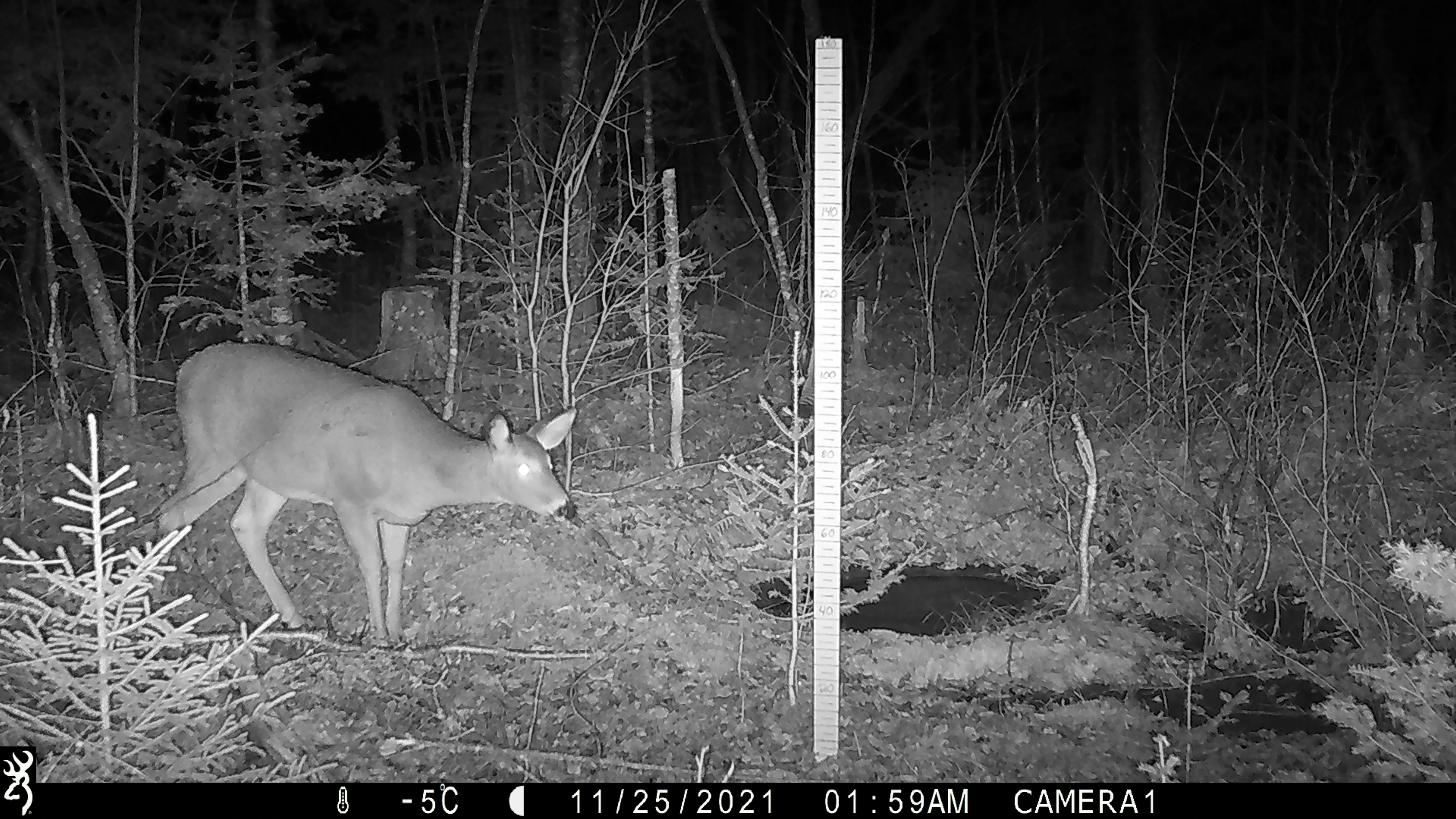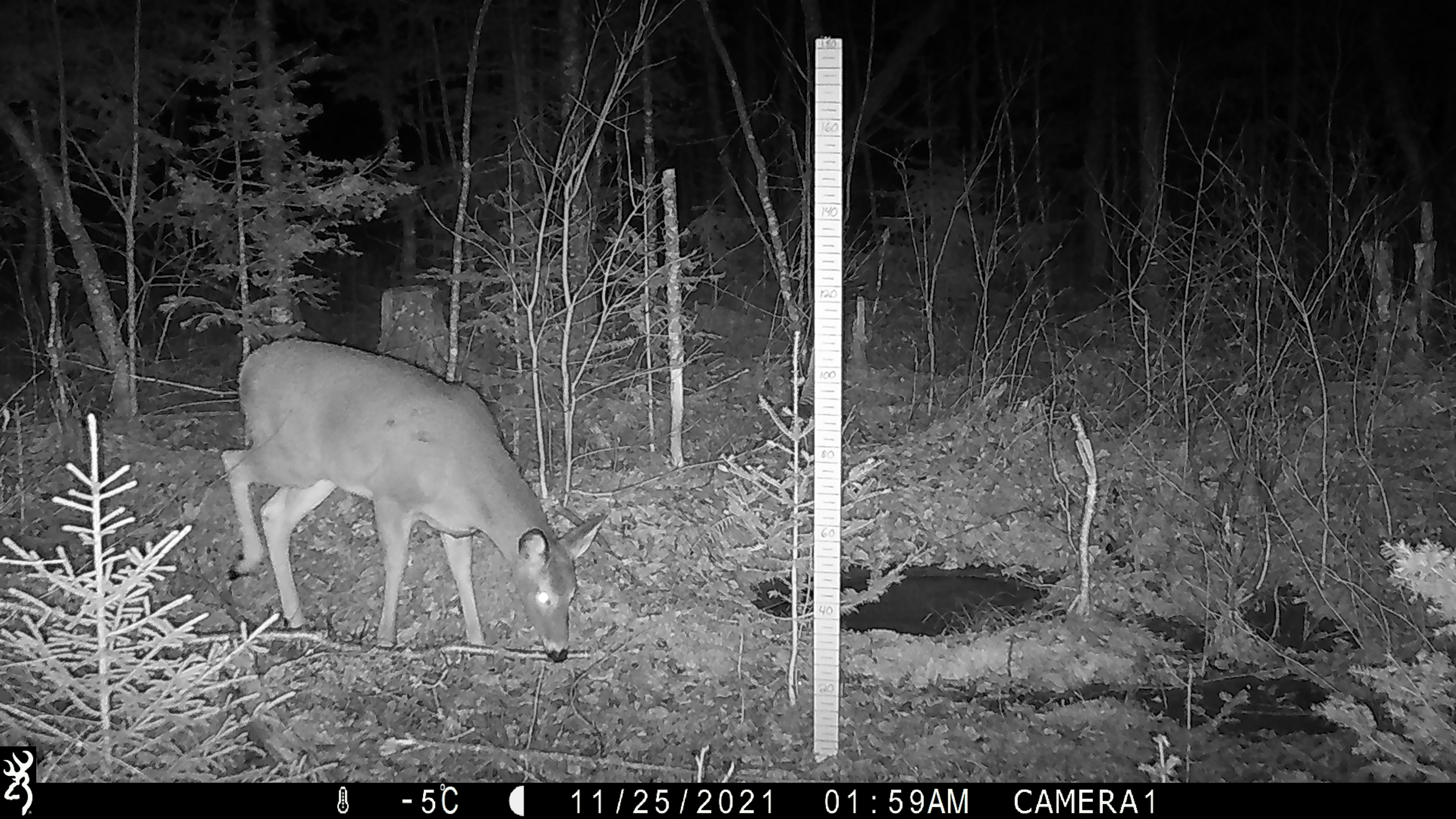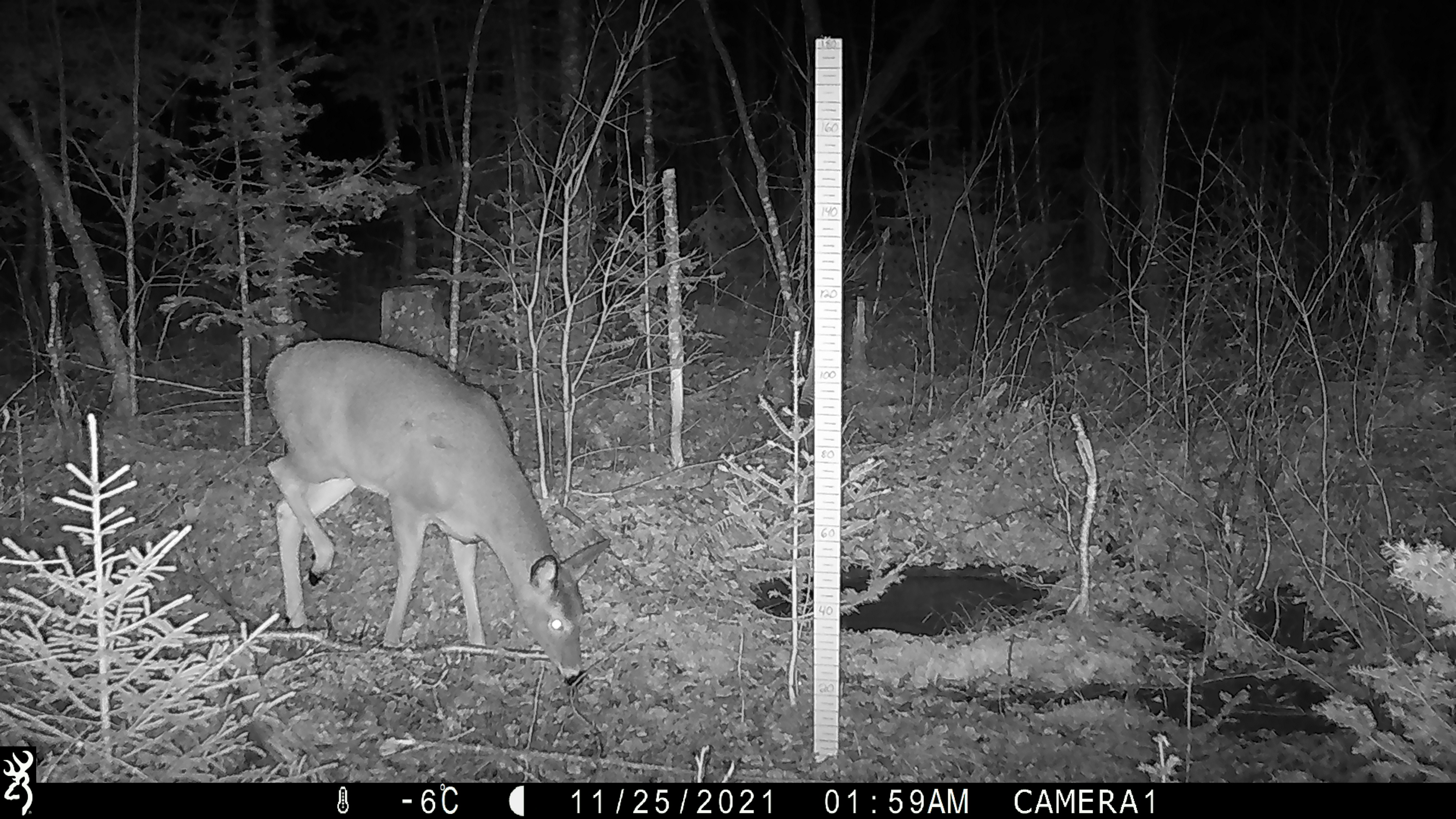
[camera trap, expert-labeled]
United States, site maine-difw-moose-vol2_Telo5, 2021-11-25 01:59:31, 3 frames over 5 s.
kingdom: Animalia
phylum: Chordata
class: Mammalia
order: Artiodactyla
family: Cervidae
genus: Odocoileus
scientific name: Odocoileus virginianus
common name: white-tailed deer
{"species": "white-tailed deer (Odocoileus virginianus)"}